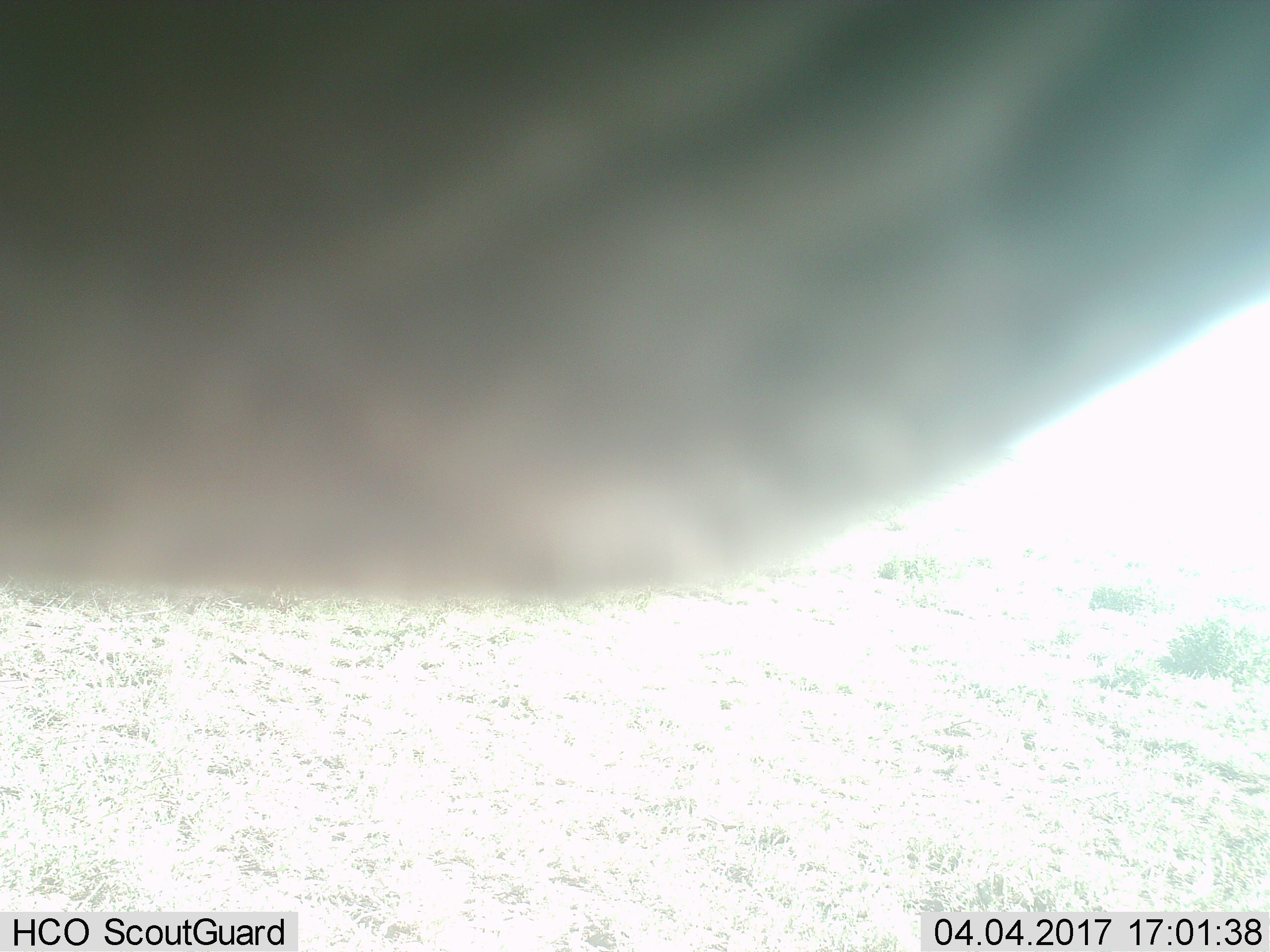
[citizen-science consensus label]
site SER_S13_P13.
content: unidentified animal